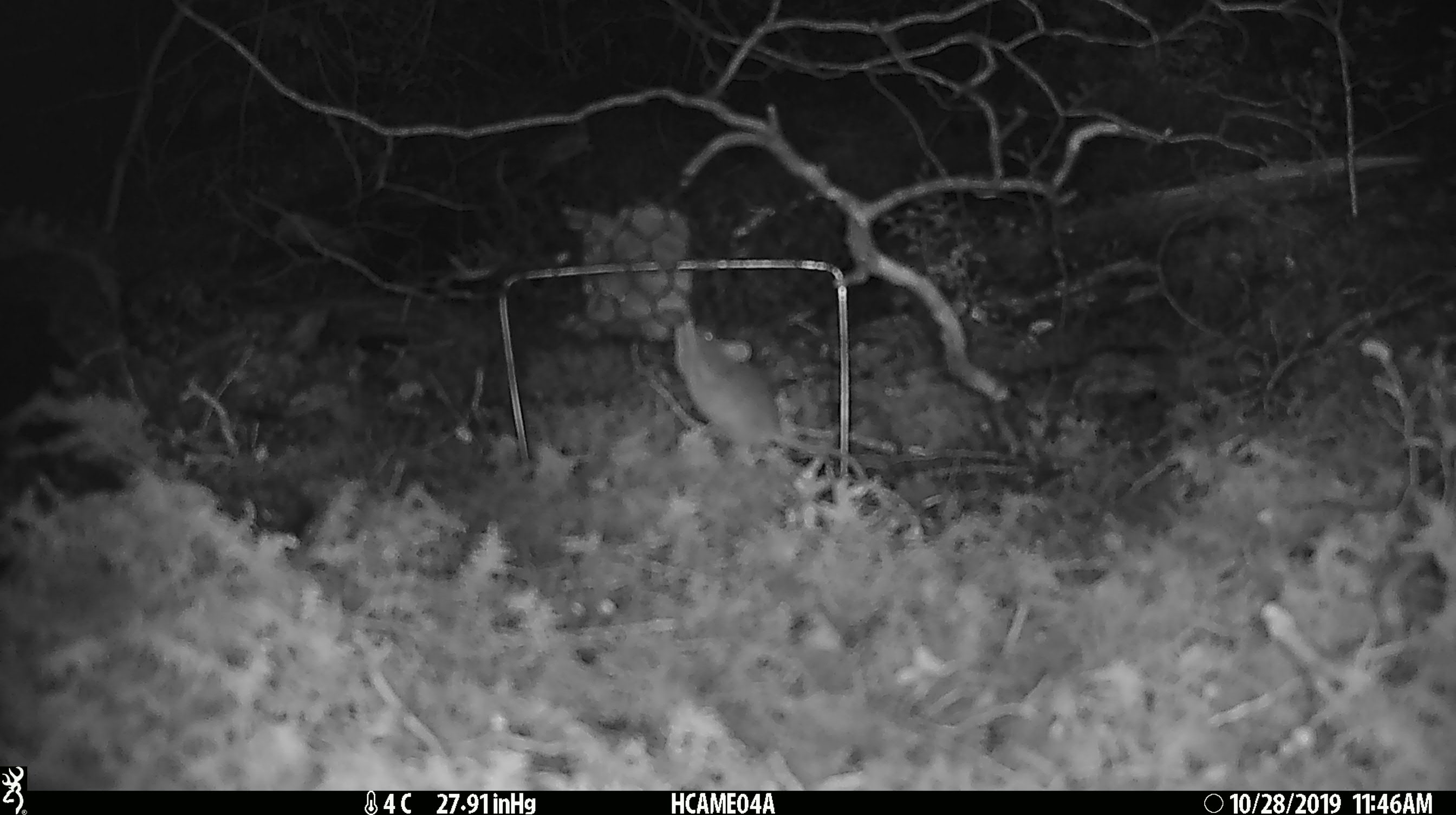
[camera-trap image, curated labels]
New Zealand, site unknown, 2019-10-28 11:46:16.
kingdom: Animalia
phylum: Chordata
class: Mammalia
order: Rodentia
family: Muridae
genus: Mus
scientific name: Mus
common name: mouse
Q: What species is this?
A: Mouse (Mus).